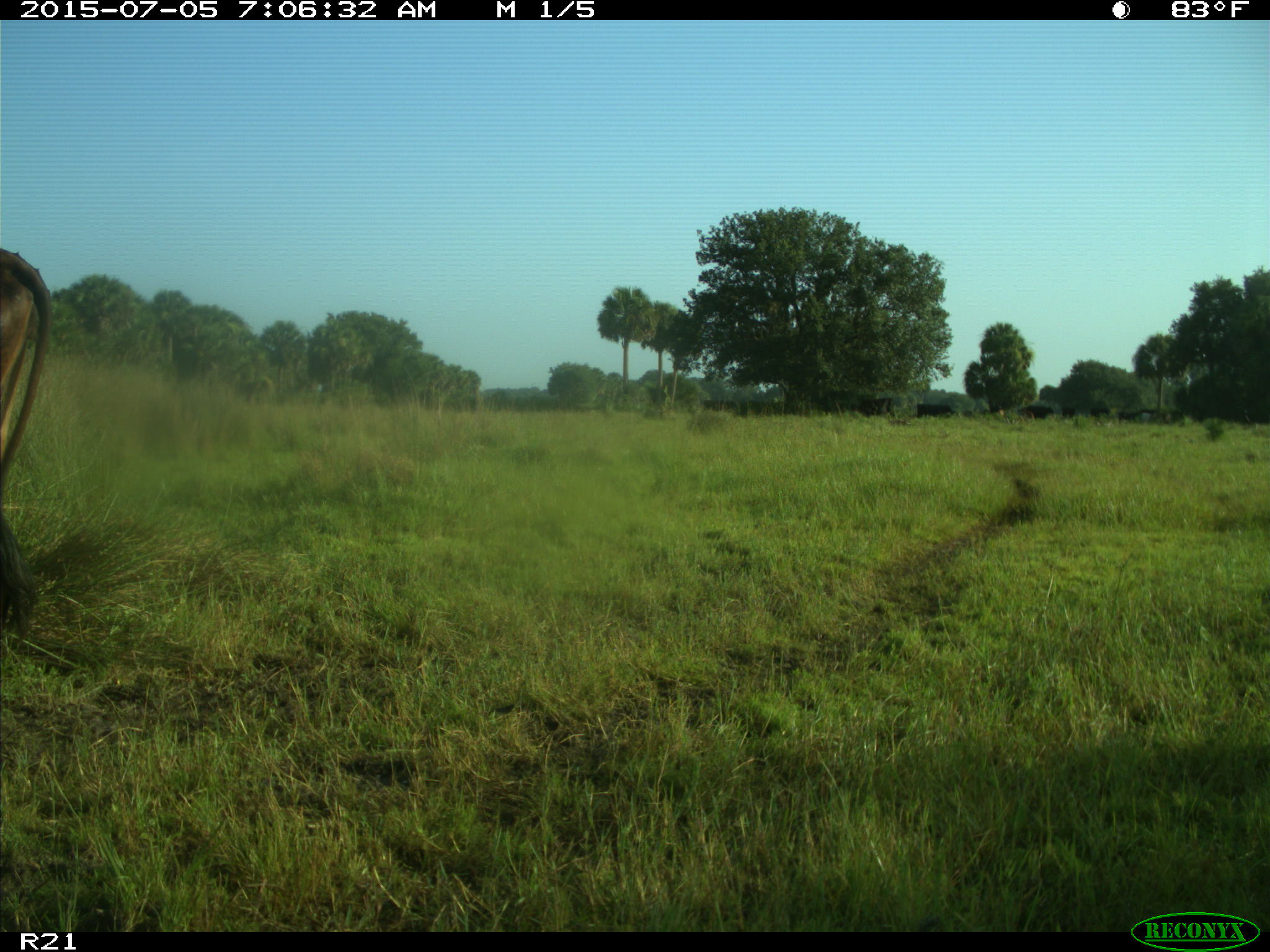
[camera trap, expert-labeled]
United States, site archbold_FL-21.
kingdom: Animalia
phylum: Chordata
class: Mammalia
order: Artiodactyla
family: Bovidae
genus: Bos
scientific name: Bos taurus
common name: domestic cow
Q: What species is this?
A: Bos taurus (domestic cow).